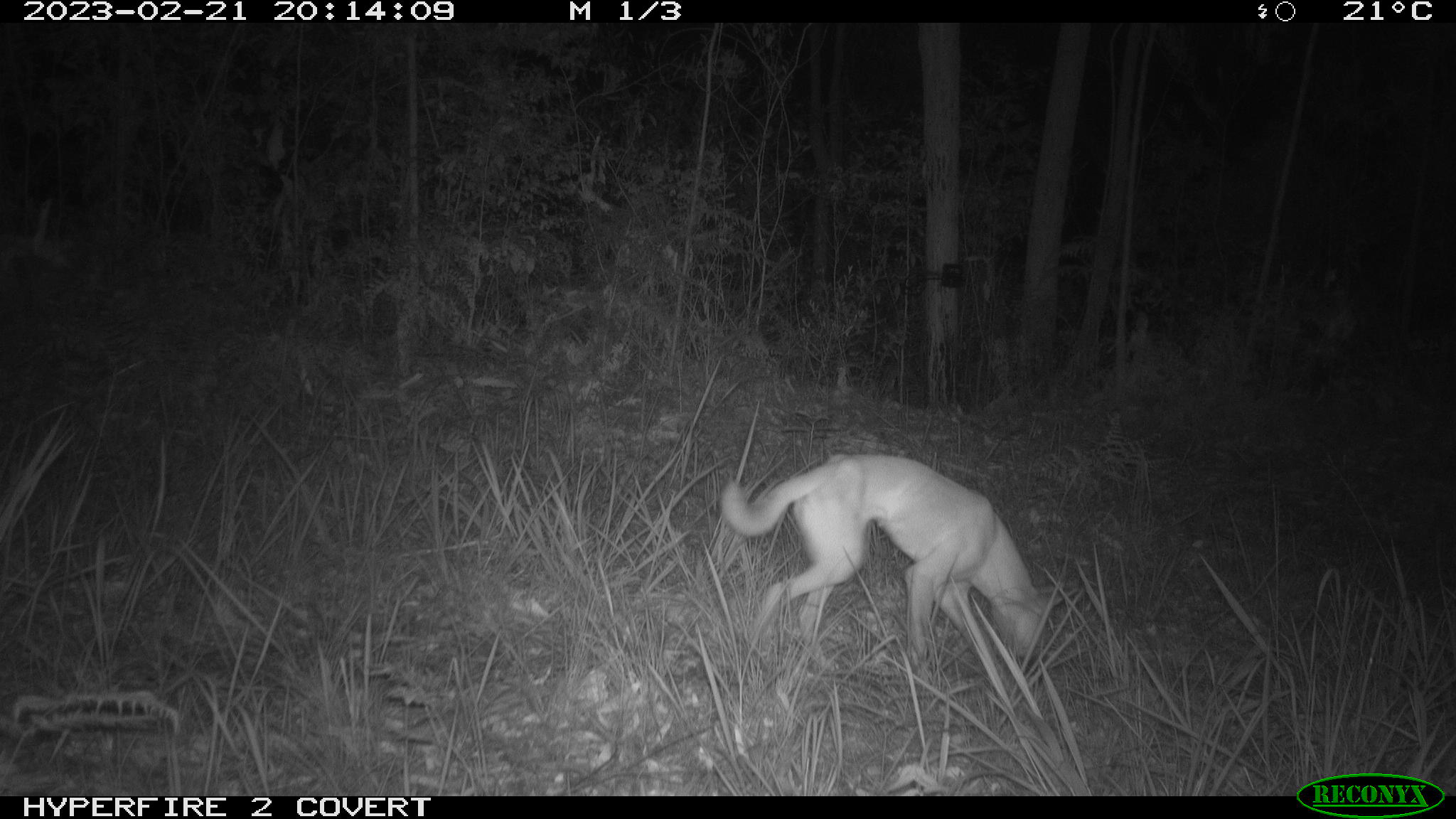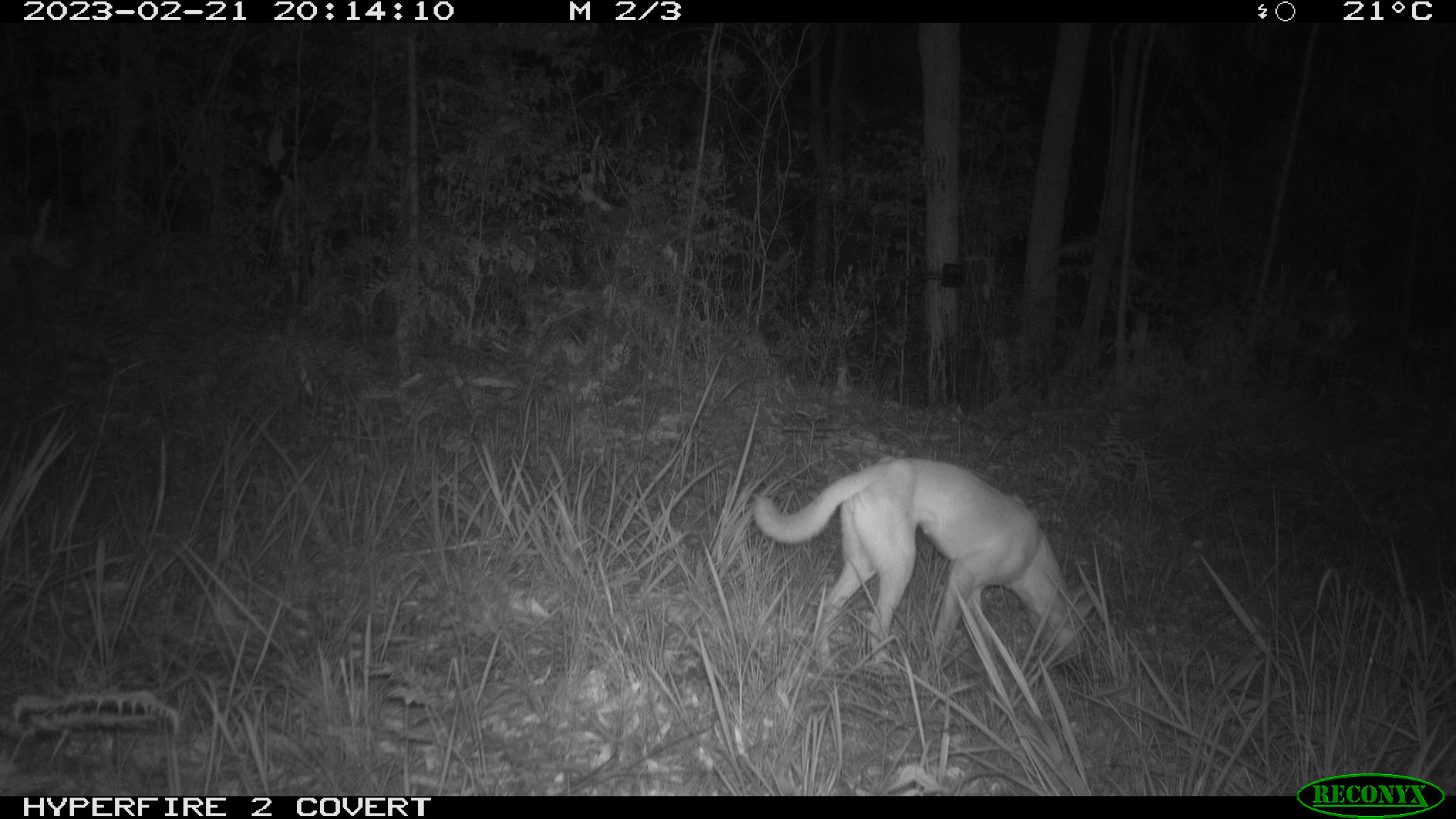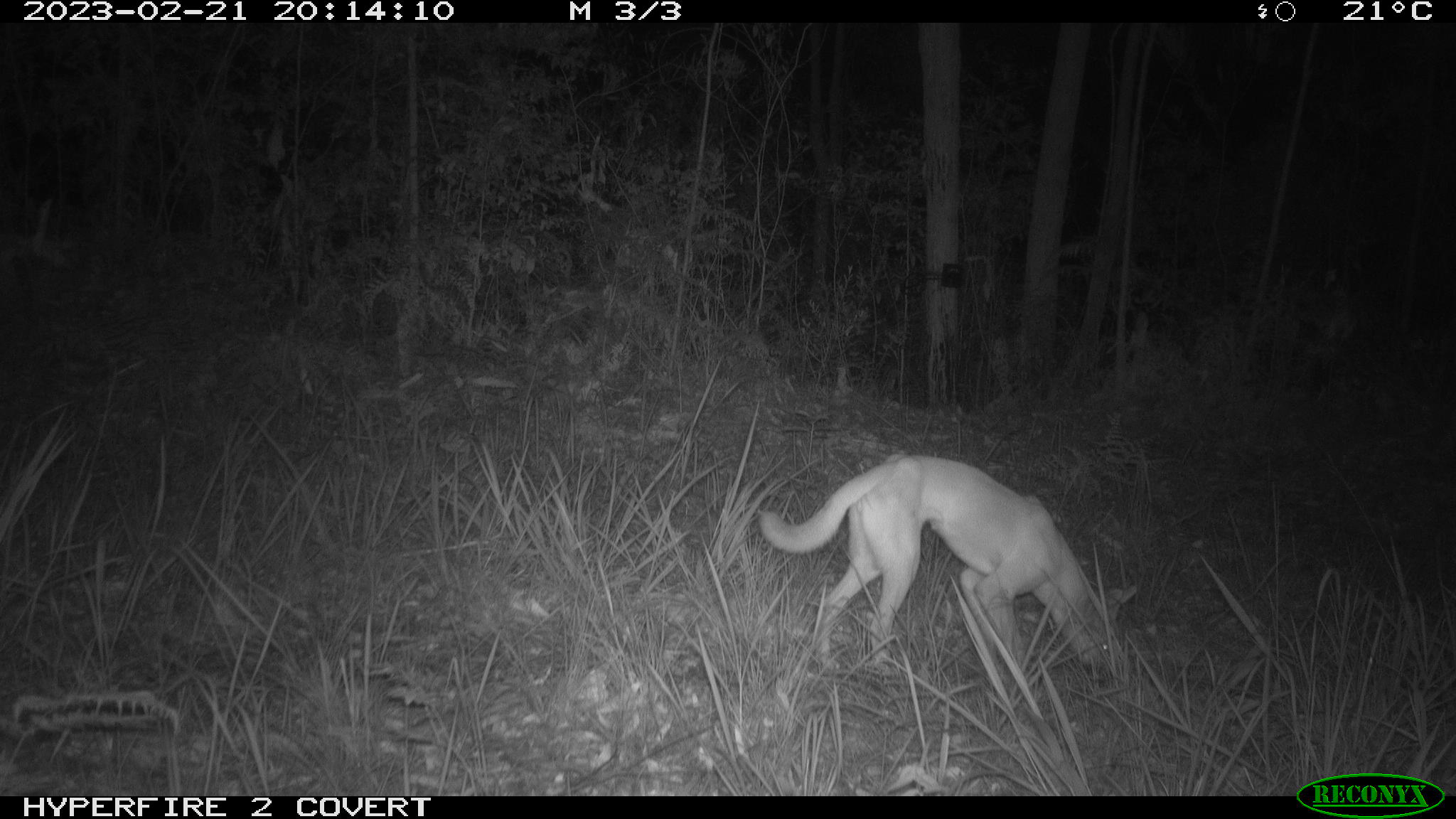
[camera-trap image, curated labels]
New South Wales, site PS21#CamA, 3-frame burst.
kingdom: Animalia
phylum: Chordata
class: Mammalia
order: Carnivora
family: Canidae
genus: Canis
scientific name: Canis familiaris dingo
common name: dingo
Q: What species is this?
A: Dingo (Canis familiaris dingo).